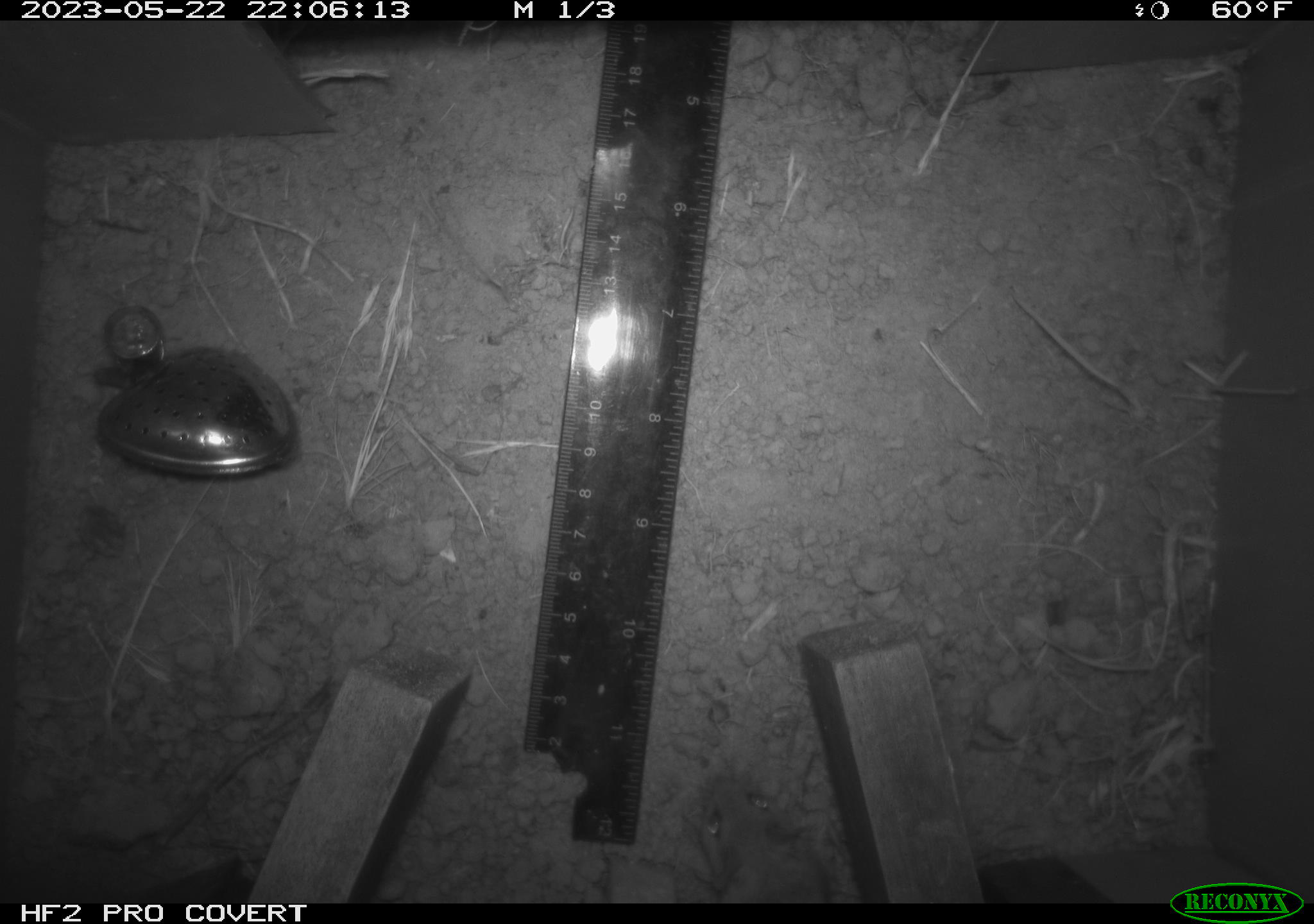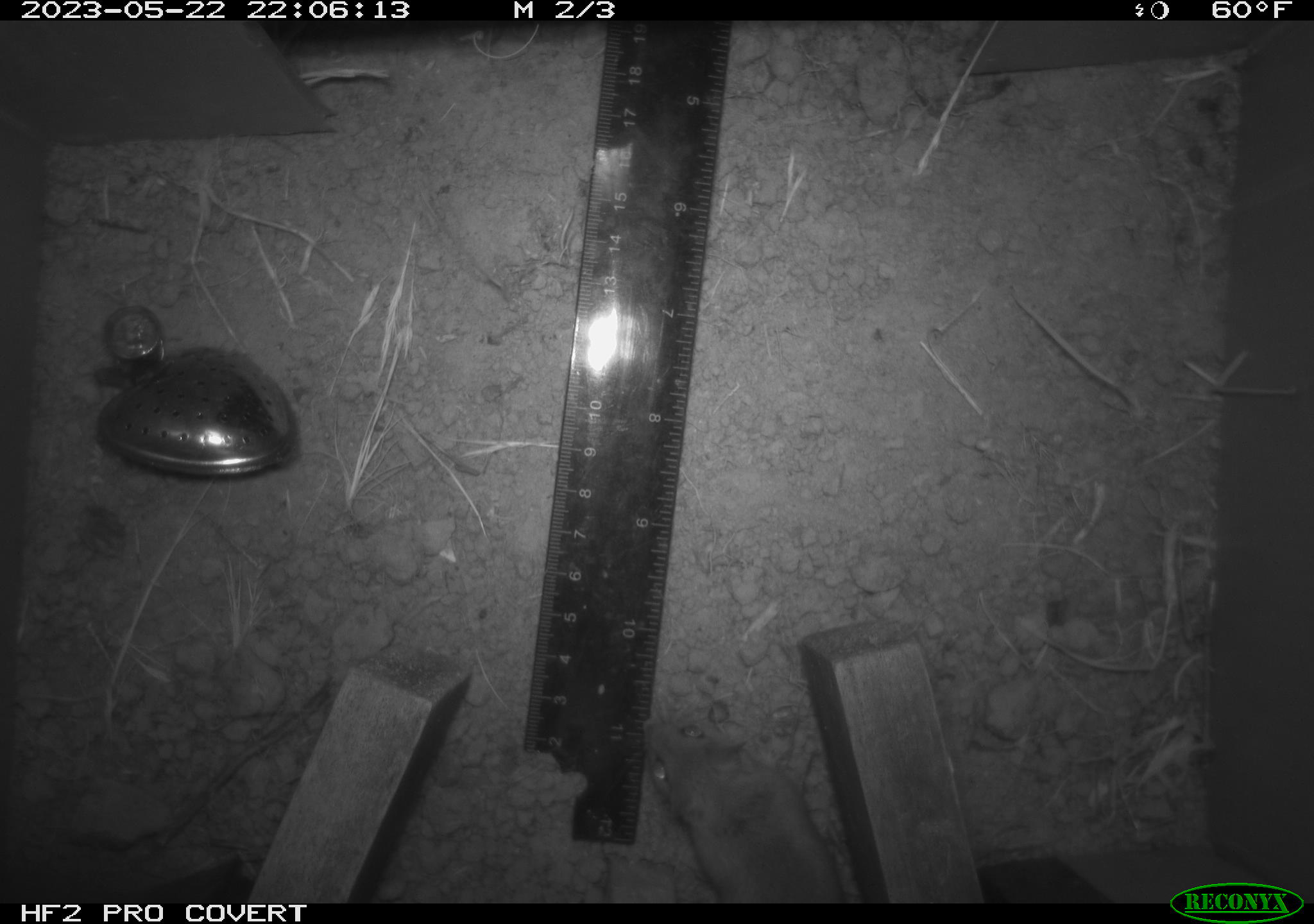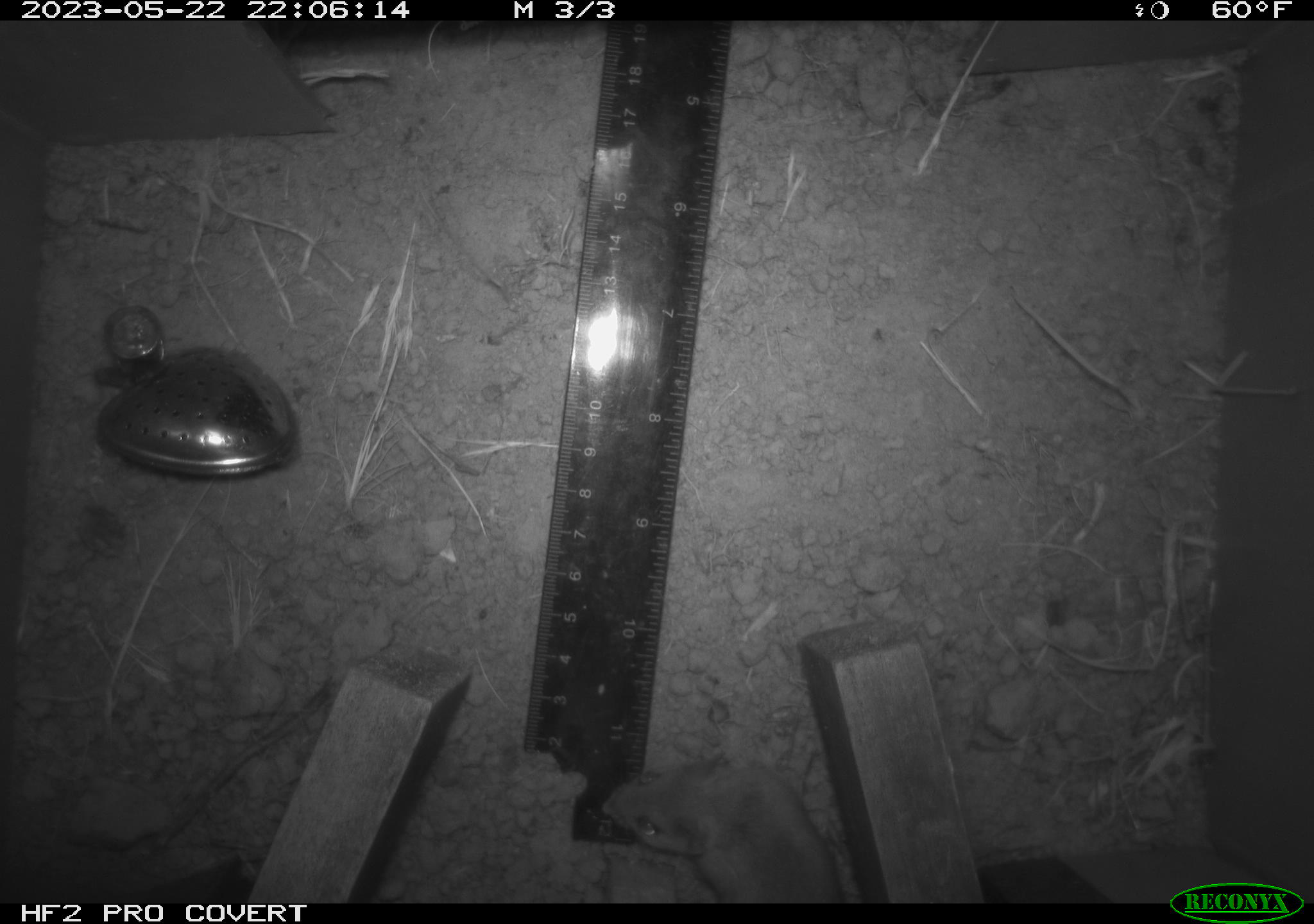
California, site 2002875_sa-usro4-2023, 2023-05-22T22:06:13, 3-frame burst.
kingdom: Animalia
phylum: Chordata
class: Mammalia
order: Rodentia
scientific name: Rodentia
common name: mouse species